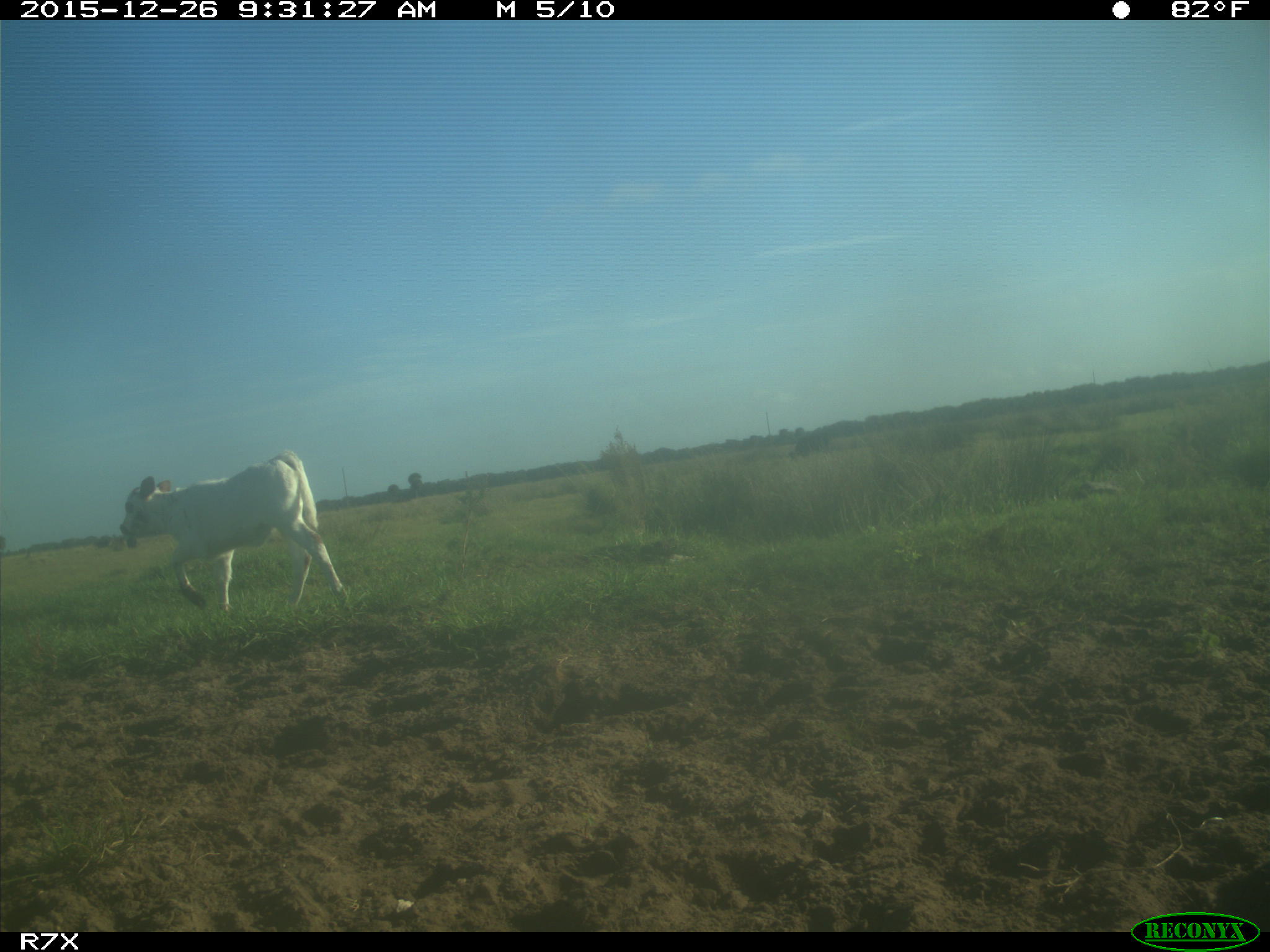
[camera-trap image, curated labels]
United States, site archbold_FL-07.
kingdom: Animalia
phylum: Chordata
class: Mammalia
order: Artiodactyla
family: Bovidae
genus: Bos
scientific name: Bos taurus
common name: domestic cow